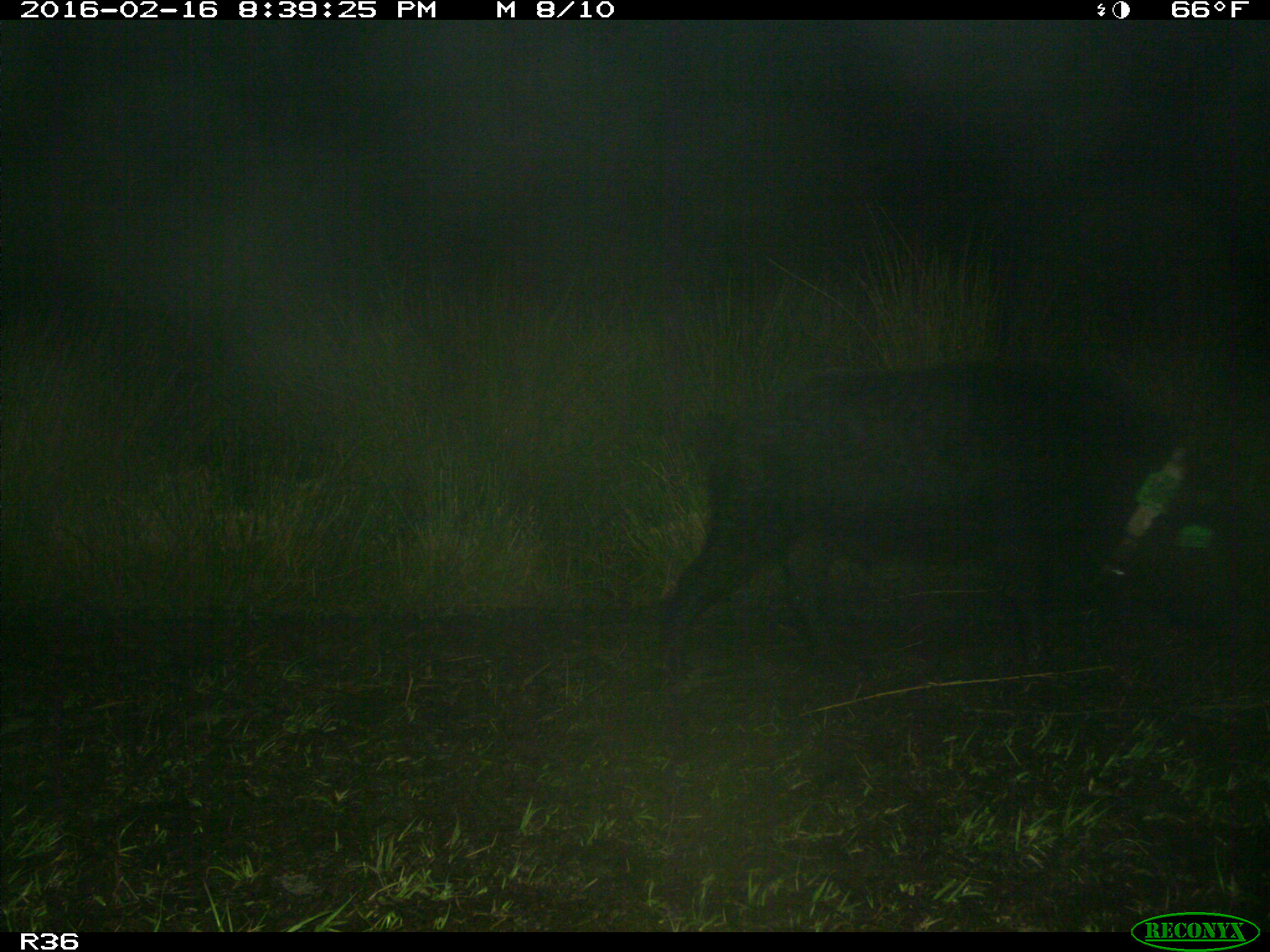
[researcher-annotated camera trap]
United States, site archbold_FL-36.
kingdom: Animalia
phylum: Chordata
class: Mammalia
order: Artiodactyla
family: Suidae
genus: Sus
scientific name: Sus scrofa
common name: wild boar